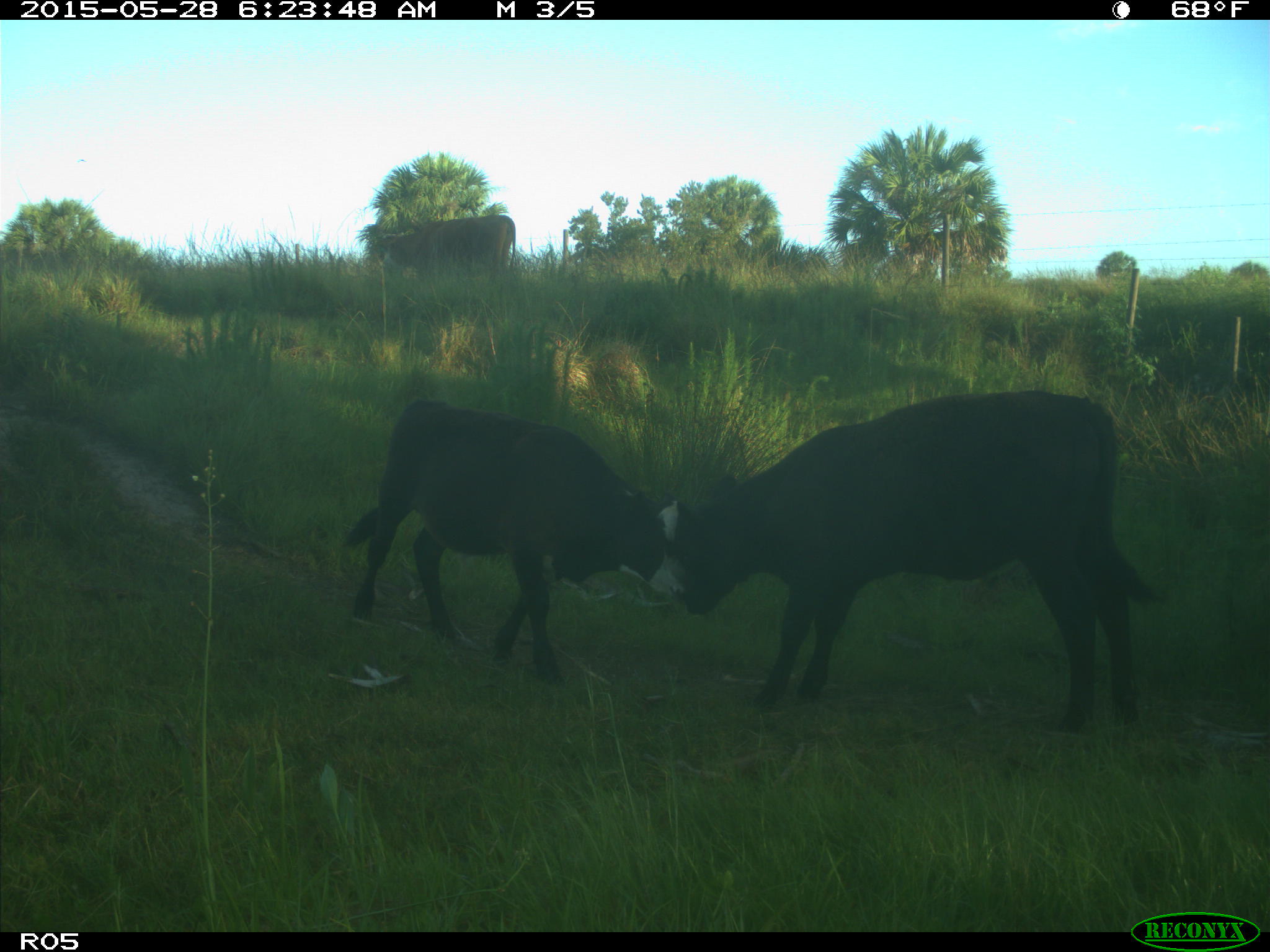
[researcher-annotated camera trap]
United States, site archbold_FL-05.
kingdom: Animalia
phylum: Chordata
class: Mammalia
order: Artiodactyla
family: Bovidae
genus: Bos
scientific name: Bos taurus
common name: domestic cow